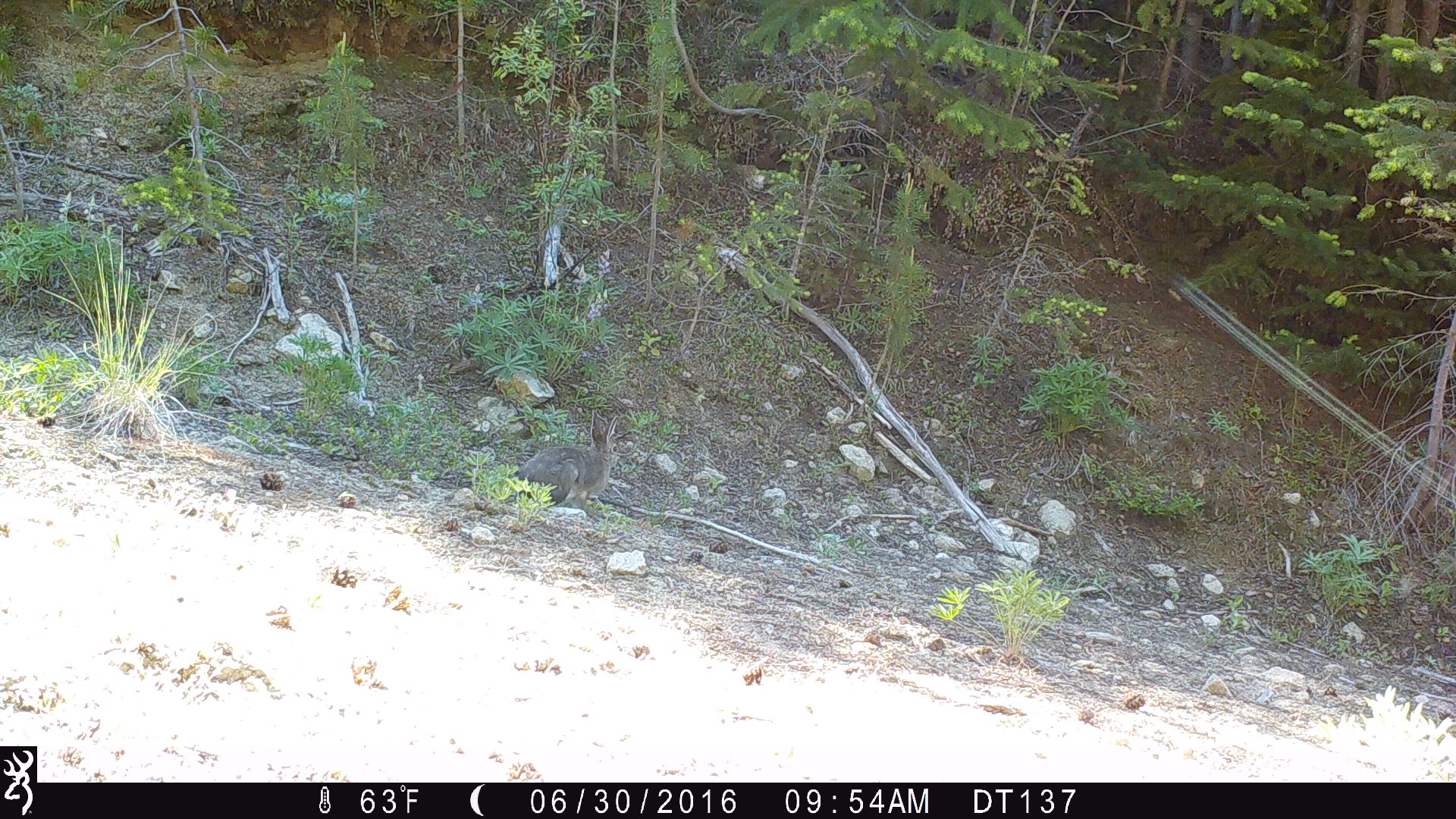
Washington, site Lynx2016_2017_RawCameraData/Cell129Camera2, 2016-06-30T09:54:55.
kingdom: Animalia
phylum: Chordata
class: Mammalia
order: Lagomorpha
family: Leporidae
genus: Lepus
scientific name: Lepus americanus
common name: snowshoe hare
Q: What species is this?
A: Lepus americanus (snowshoe hare).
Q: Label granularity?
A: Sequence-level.